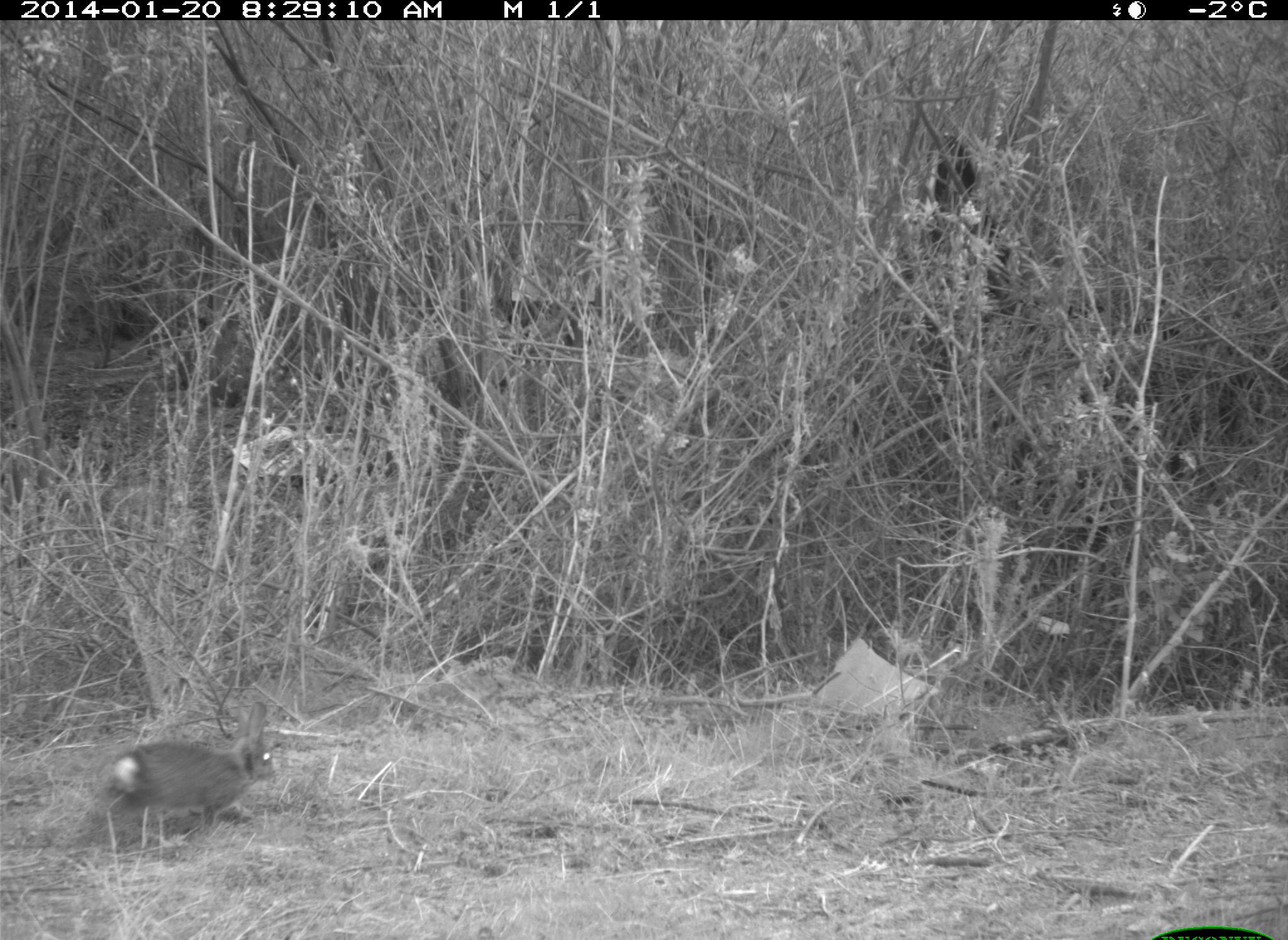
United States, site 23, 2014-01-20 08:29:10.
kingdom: Animalia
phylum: Chordata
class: Mammalia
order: Lagomorpha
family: Leporidae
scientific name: Leporidae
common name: rabbits and hares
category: rabbit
Rabbit (rabbits and hares) (Leporidae).